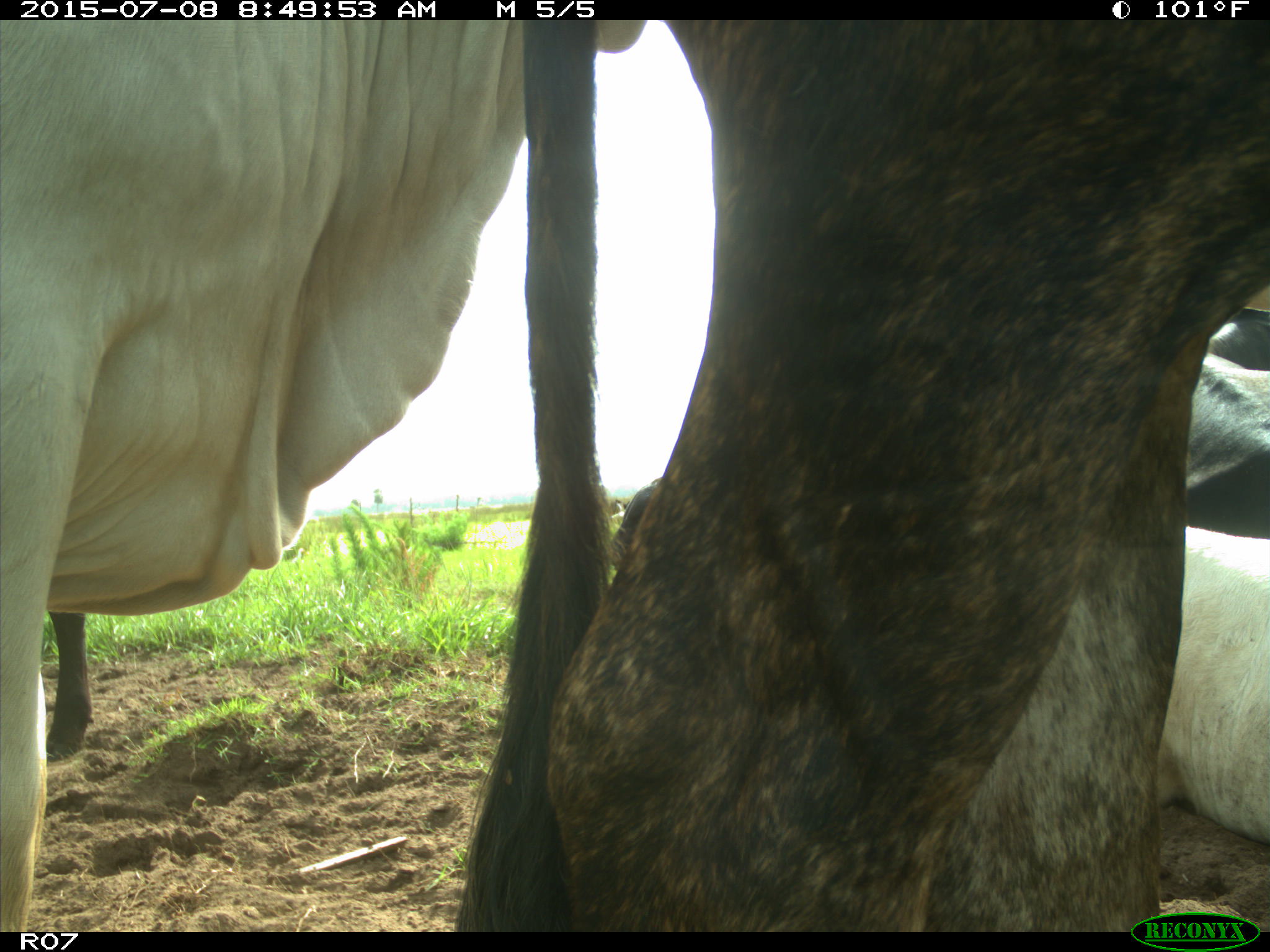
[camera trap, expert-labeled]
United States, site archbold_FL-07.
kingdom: Animalia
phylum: Chordata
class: Mammalia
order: Artiodactyla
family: Bovidae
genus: Bos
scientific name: Bos taurus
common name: domestic cow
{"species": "Bos taurus (domestic cow)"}